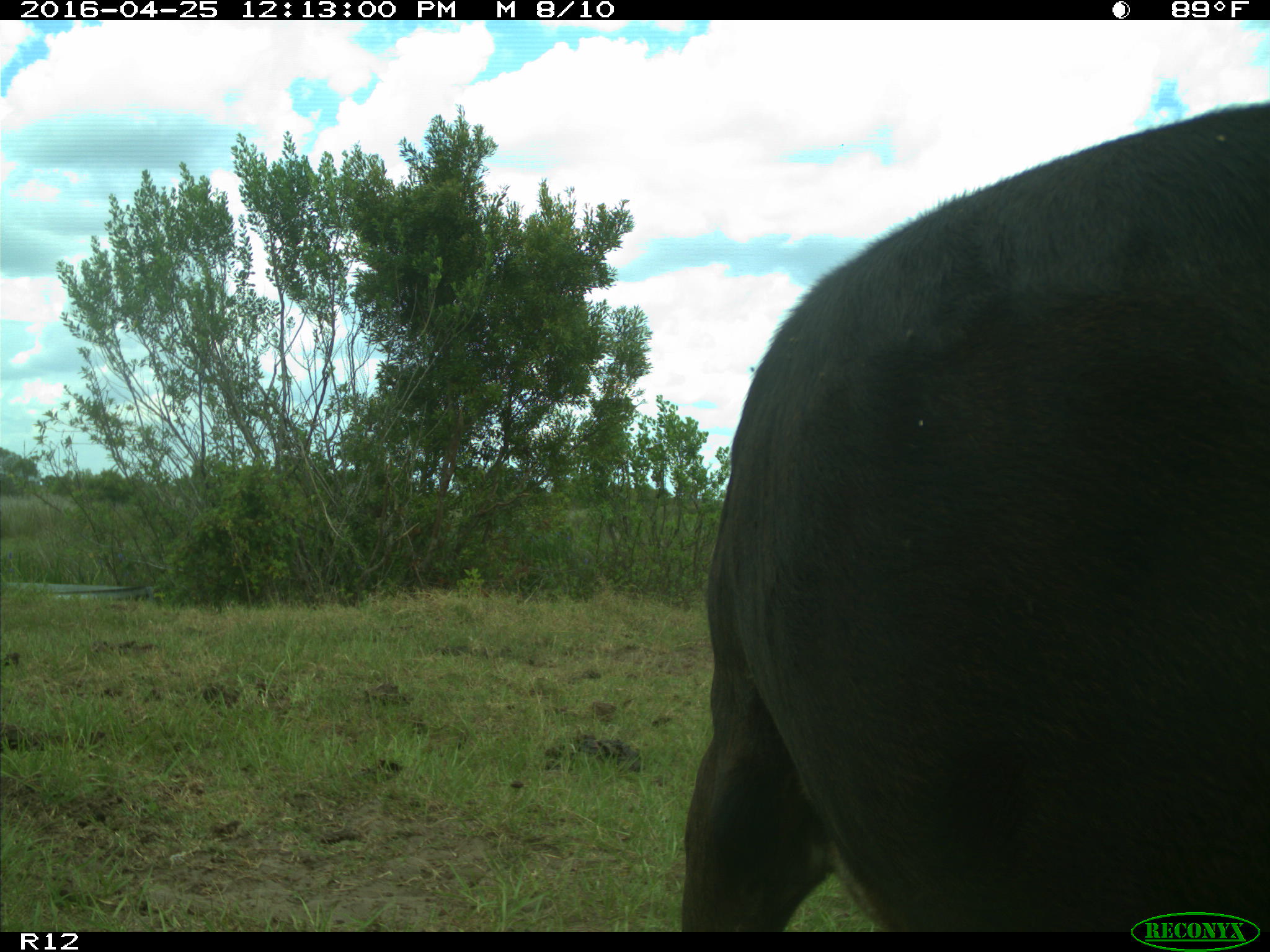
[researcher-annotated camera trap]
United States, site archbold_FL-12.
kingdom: Animalia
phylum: Chordata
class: Mammalia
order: Artiodactyla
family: Bovidae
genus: Bos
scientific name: Bos taurus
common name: domestic cow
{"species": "Bos taurus (domestic cow)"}